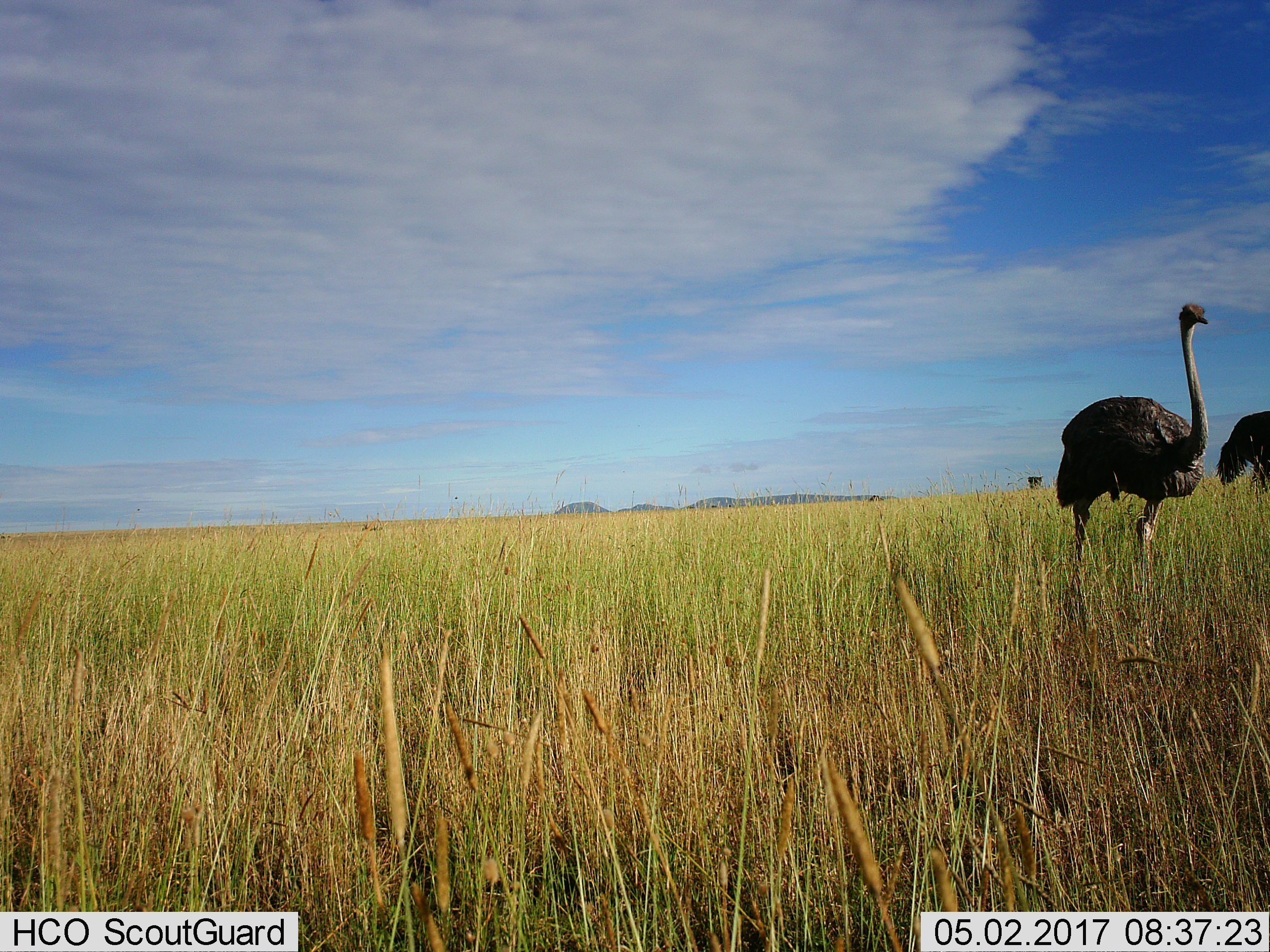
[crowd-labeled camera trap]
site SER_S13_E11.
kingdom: Animalia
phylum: Chordata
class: Aves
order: Struthioniformes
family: Struthionidae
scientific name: Struthionidae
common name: ostrich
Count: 2.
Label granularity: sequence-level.